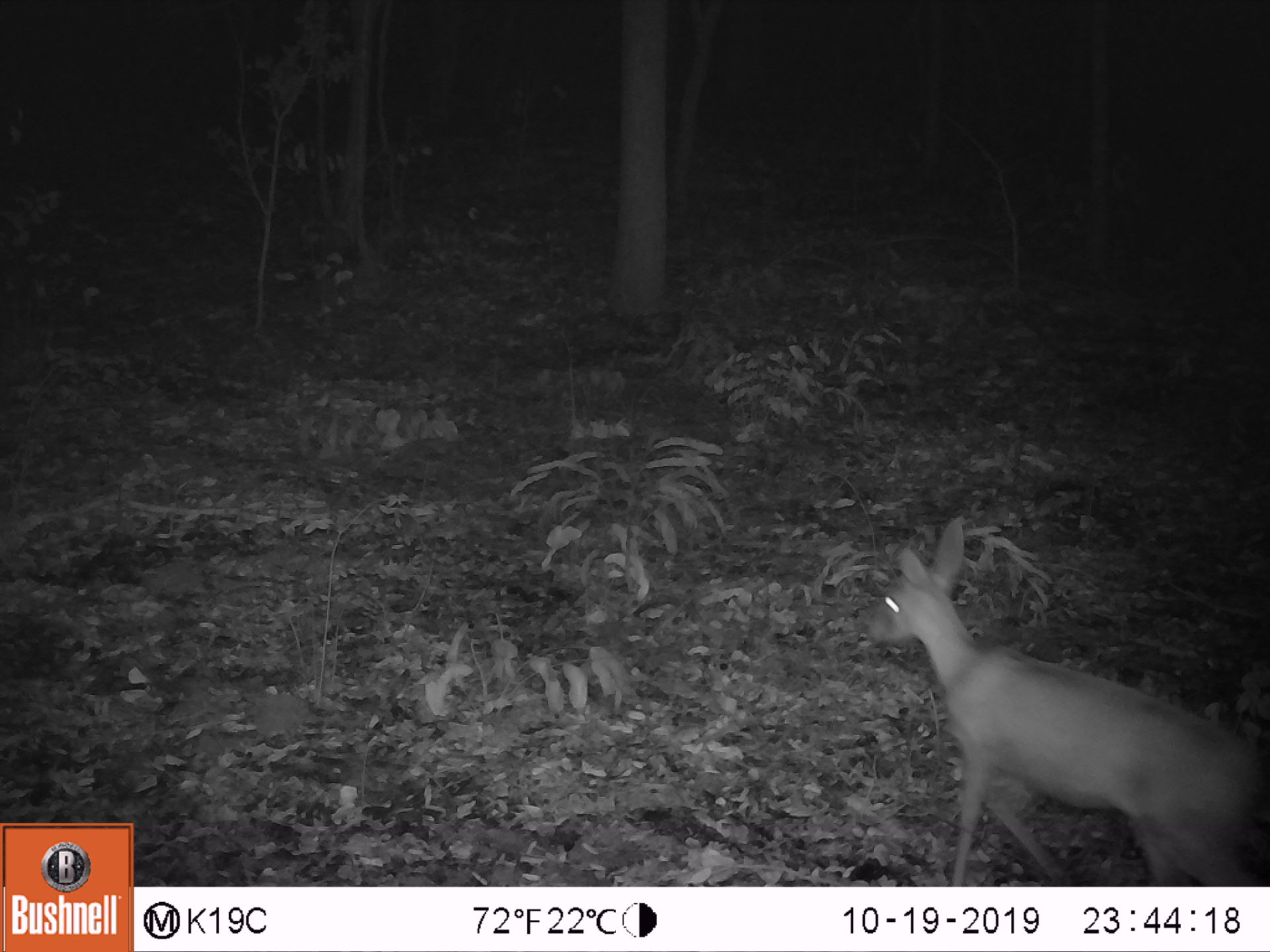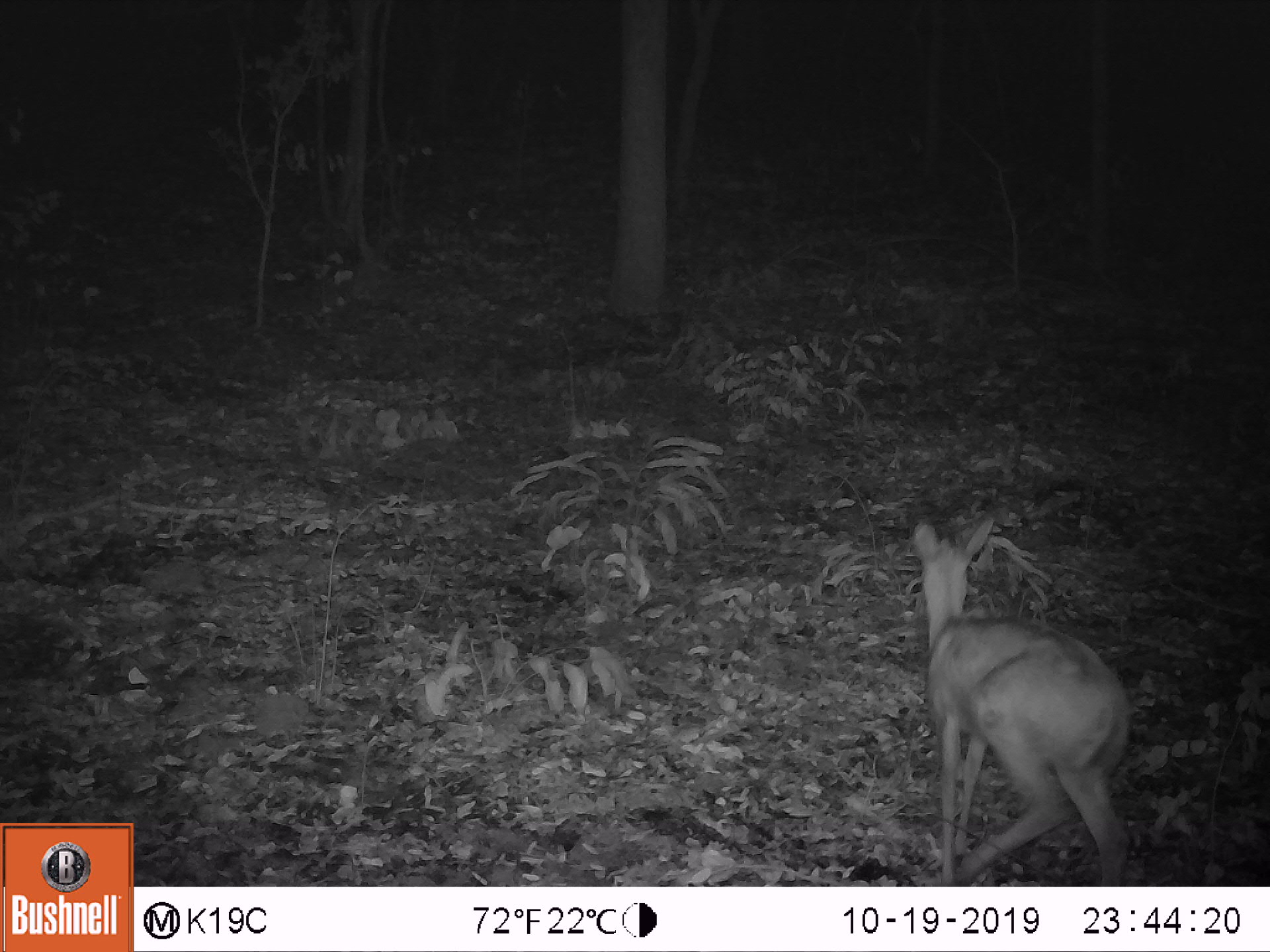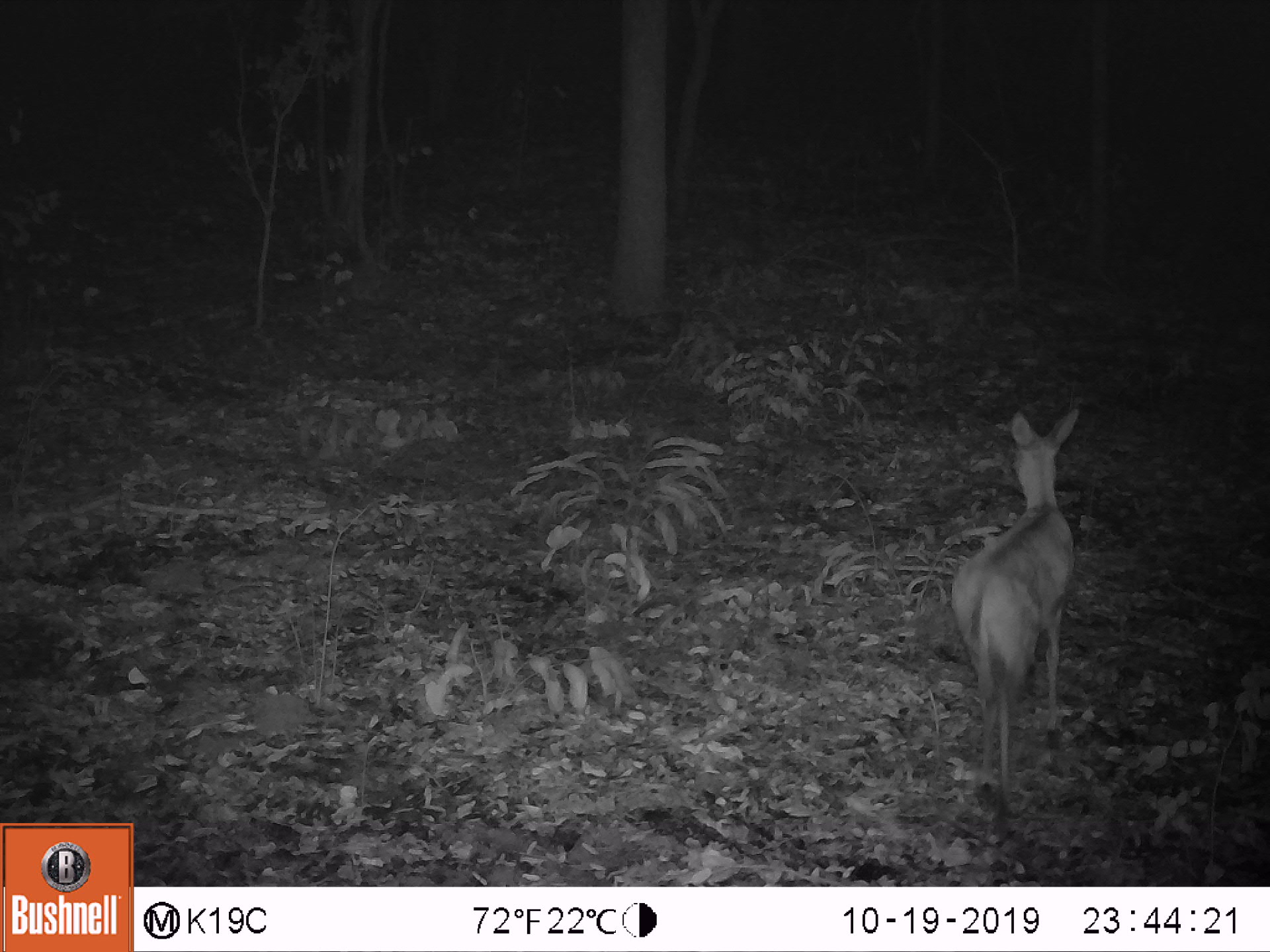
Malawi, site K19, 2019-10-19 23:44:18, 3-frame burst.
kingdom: Animalia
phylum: Chordata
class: Mammalia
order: Artiodactyla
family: Bovidae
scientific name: Antilopinae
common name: small antelope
Small antelope (Antilopinae), count 1.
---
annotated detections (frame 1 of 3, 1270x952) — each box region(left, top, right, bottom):
small antelope: region(863, 510, 1258, 877)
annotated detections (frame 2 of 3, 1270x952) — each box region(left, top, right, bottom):
small antelope: region(911, 521, 1135, 880)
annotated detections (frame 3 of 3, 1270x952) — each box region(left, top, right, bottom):
small antelope: region(950, 401, 1086, 798)